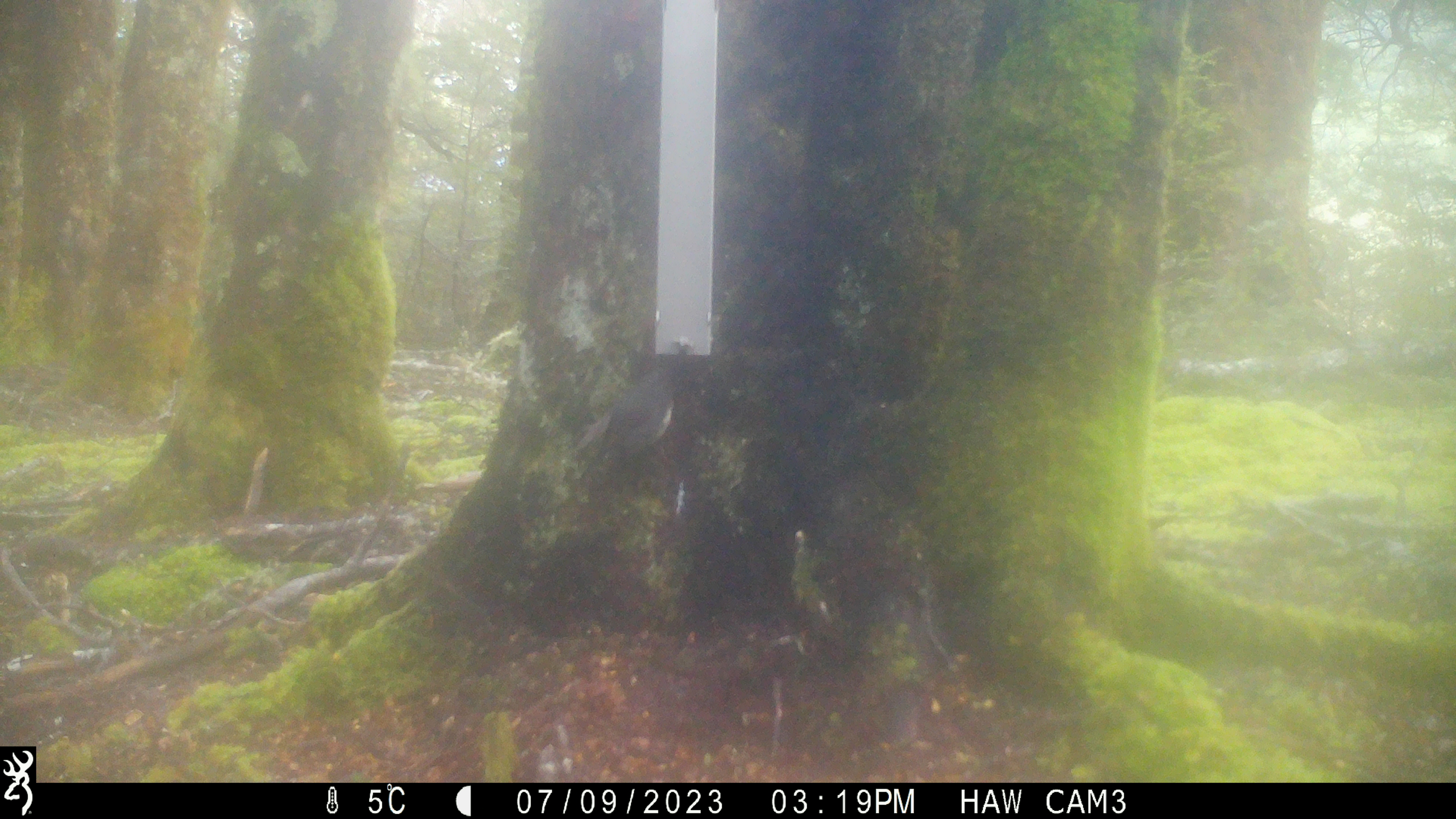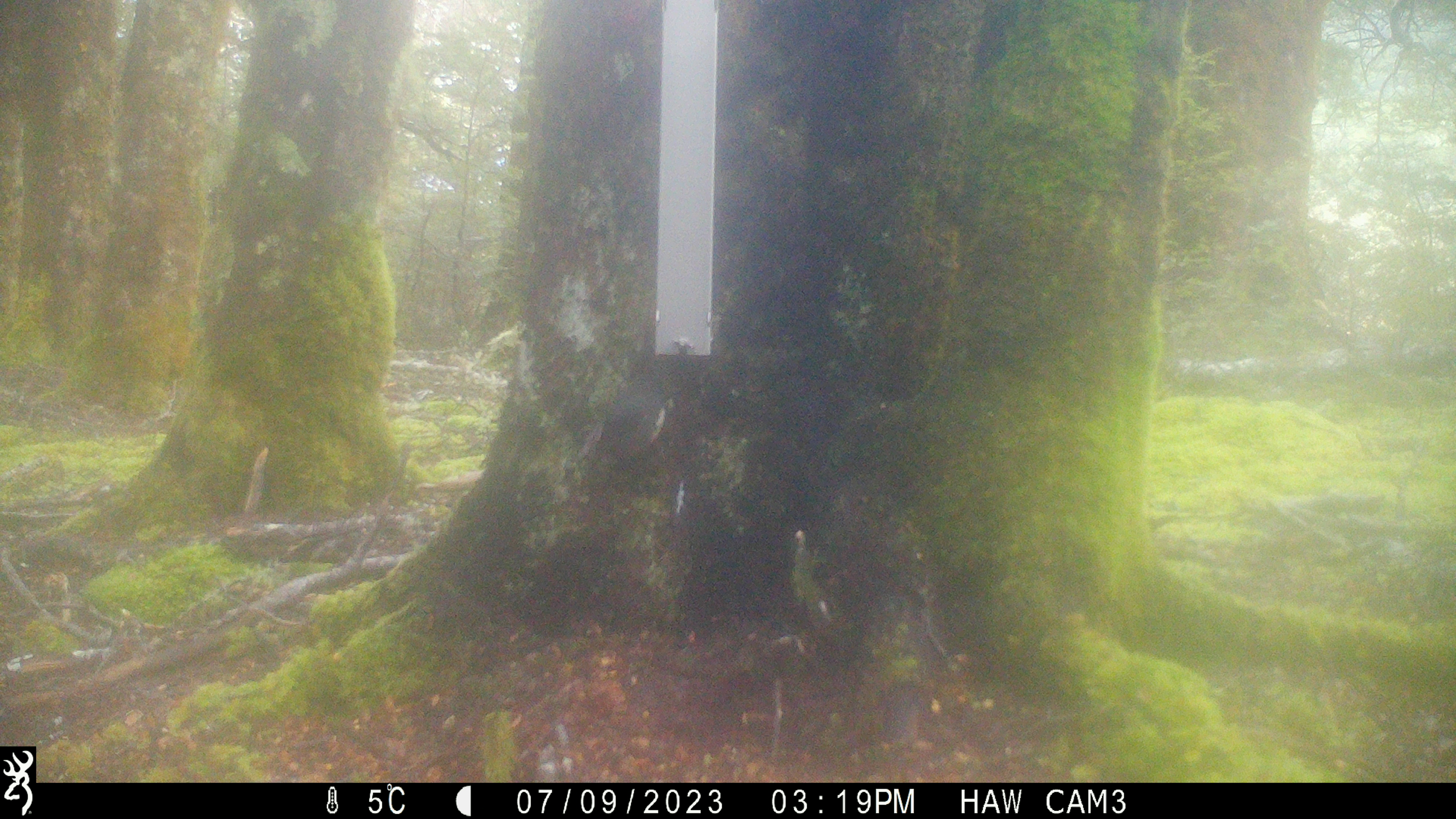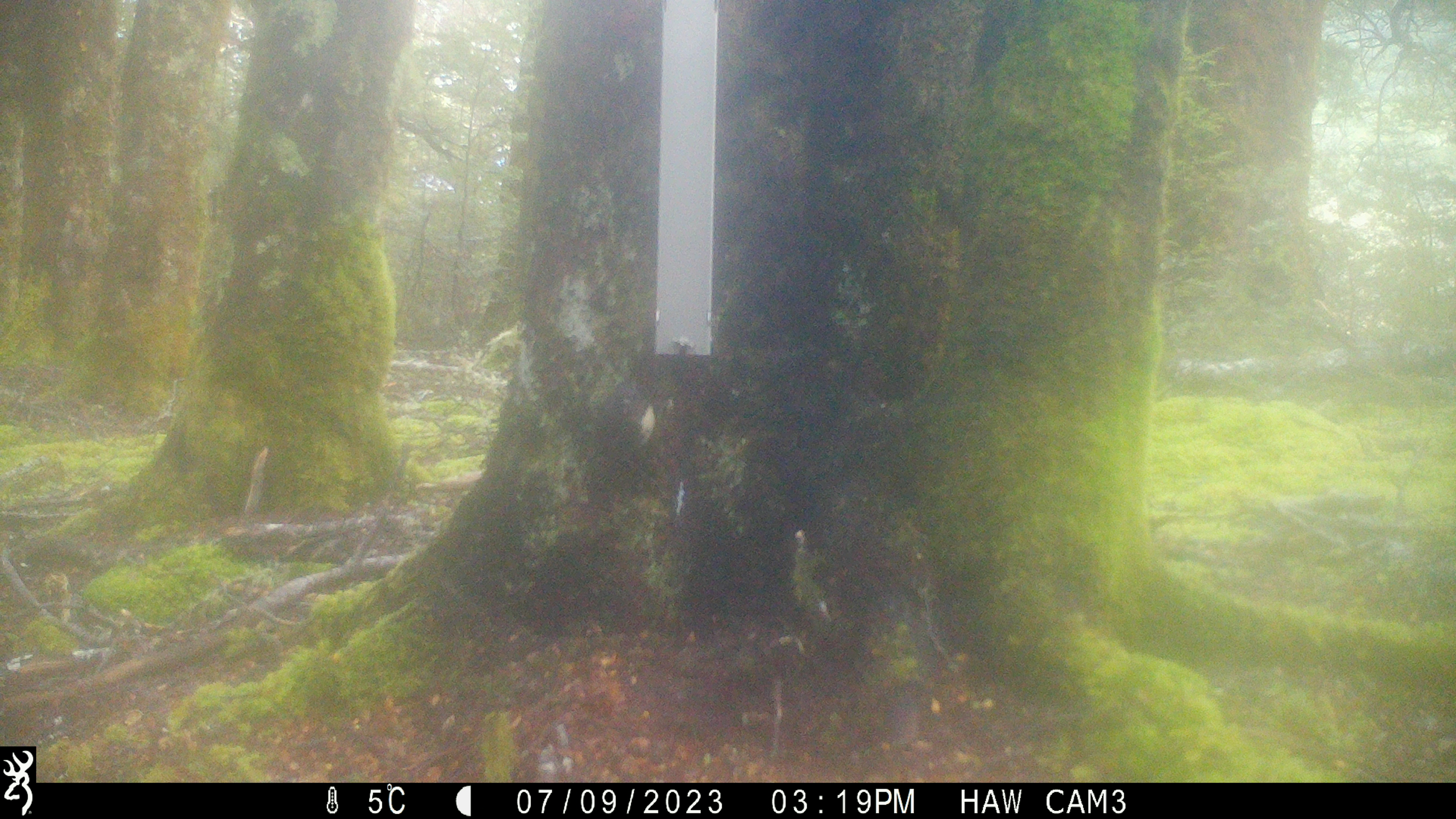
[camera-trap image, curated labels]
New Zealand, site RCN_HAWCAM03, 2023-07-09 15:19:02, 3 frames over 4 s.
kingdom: Animalia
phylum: Chordata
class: Aves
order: Passeriformes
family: Petroicidae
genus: Petroica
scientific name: Petroica australis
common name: new zealand robin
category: robin